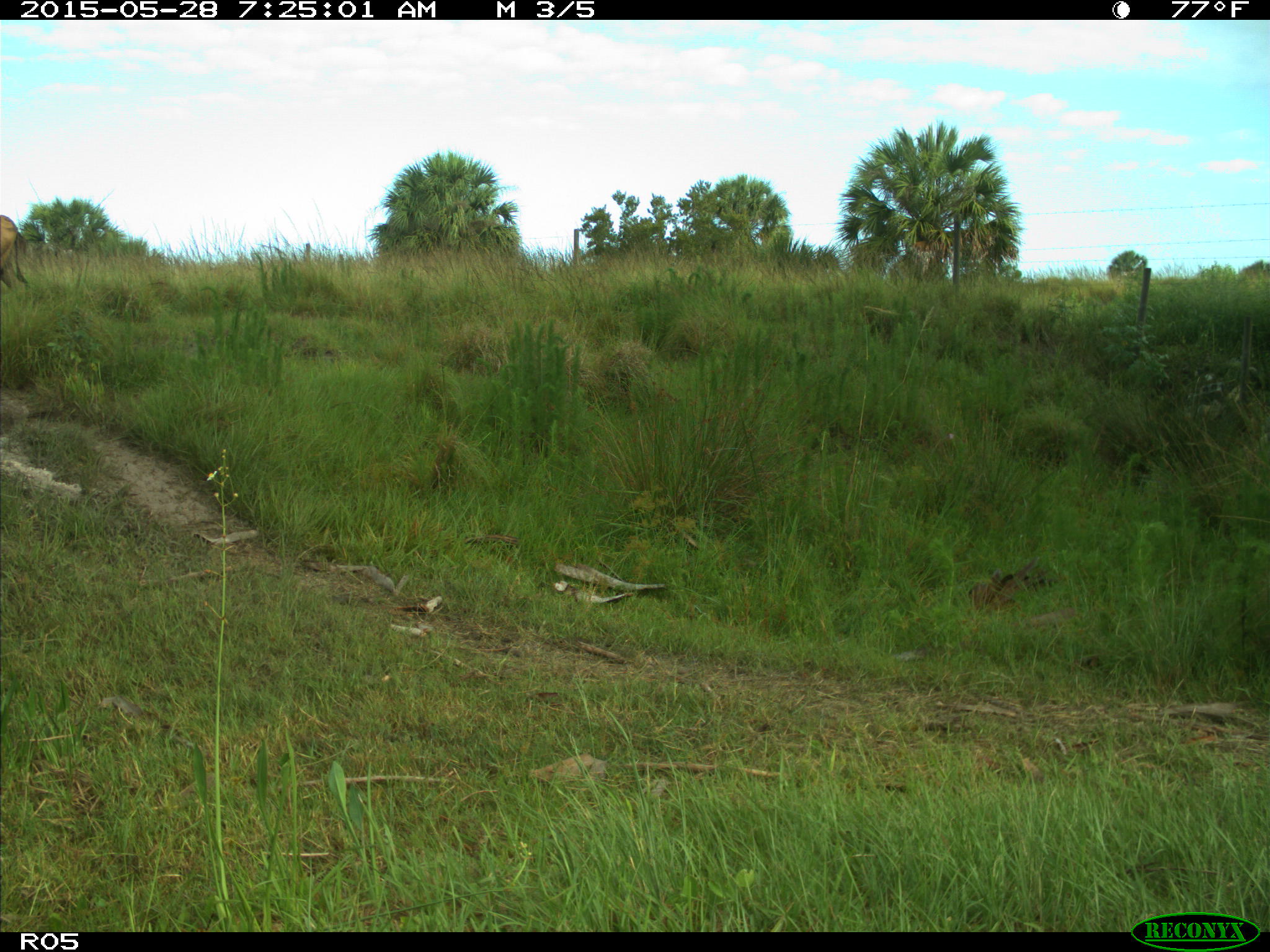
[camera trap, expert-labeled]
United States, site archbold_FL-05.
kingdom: Animalia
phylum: Chordata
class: Mammalia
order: Artiodactyla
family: Bovidae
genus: Bos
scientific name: Bos taurus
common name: domestic cow